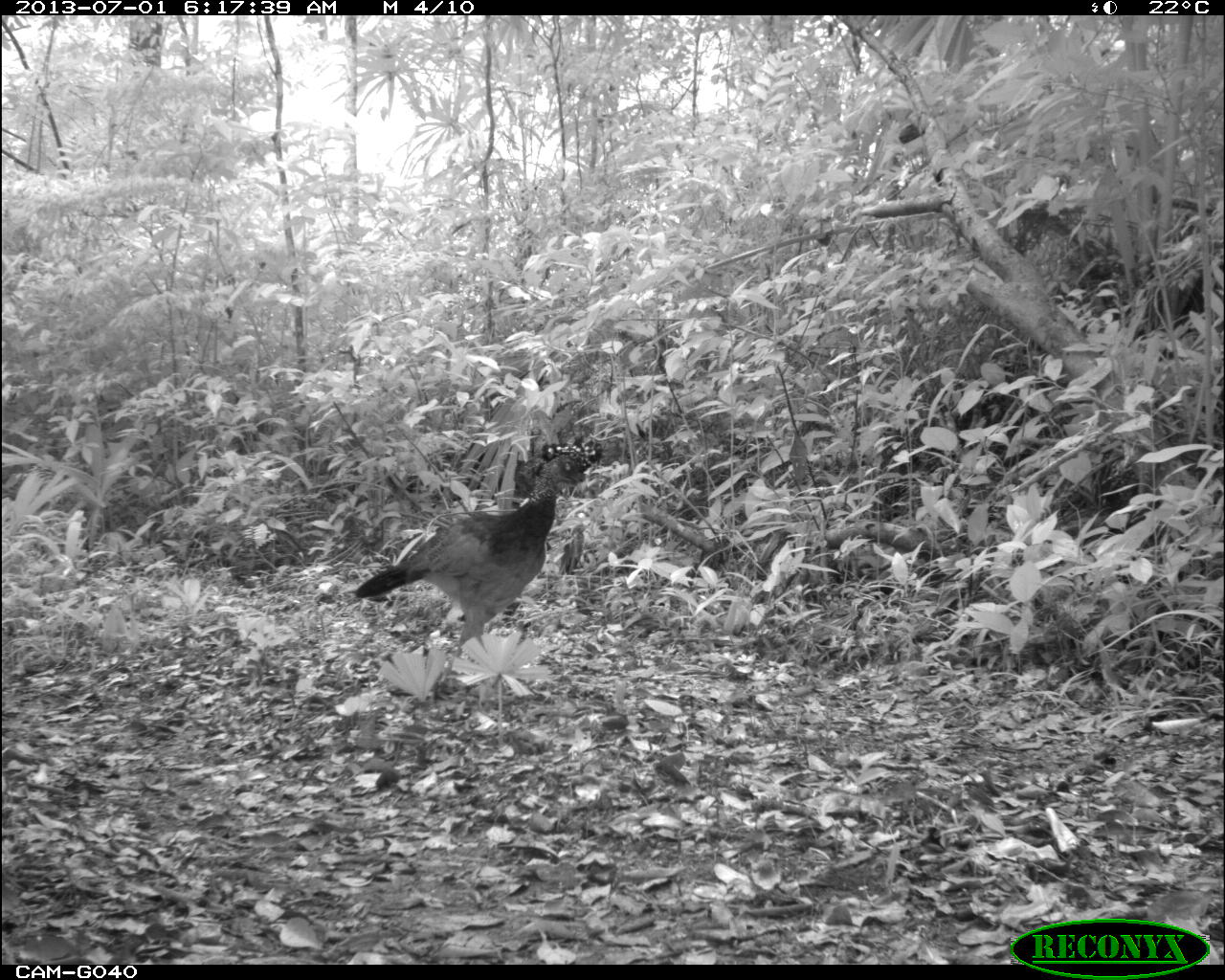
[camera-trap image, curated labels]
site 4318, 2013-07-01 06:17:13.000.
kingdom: Animalia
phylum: Chordata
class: Aves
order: Galliformes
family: Cracidae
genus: Crax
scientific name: Crax rubra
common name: great curassow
Crax rubra (great curassow), count 1, sex female.